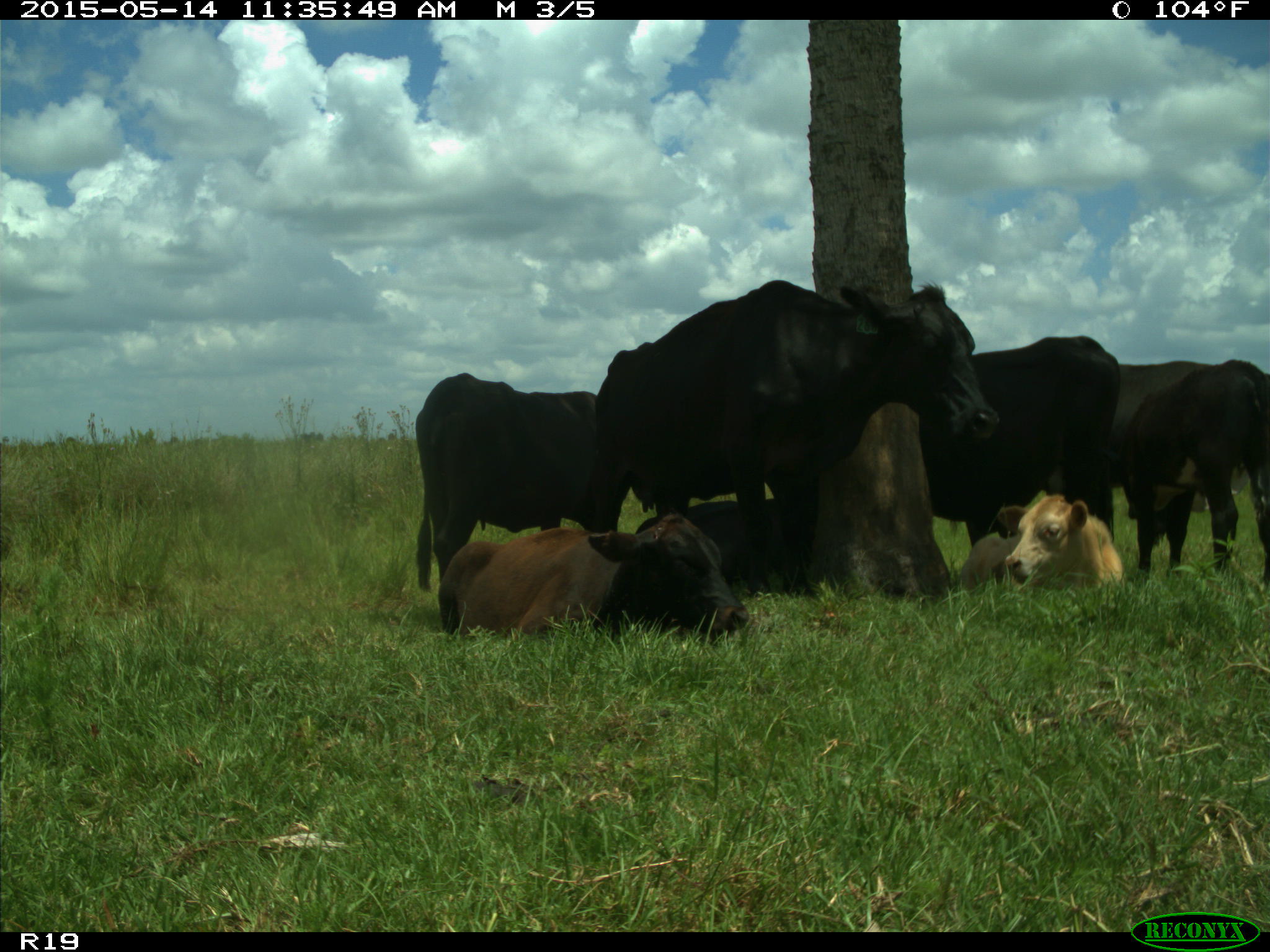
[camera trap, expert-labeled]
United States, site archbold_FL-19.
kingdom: Animalia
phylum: Chordata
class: Mammalia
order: Artiodactyla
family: Bovidae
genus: Bos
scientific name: Bos taurus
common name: domestic cow